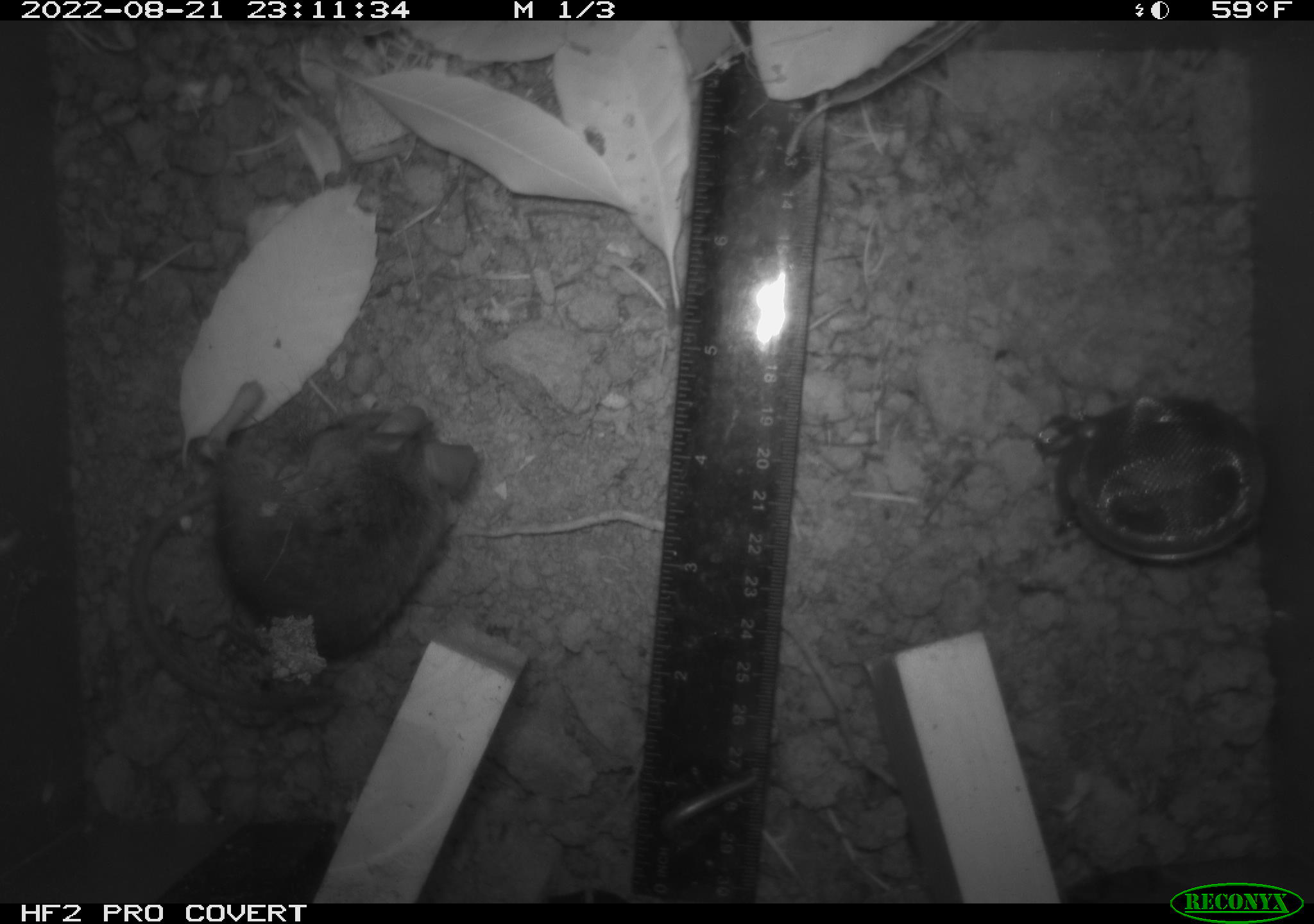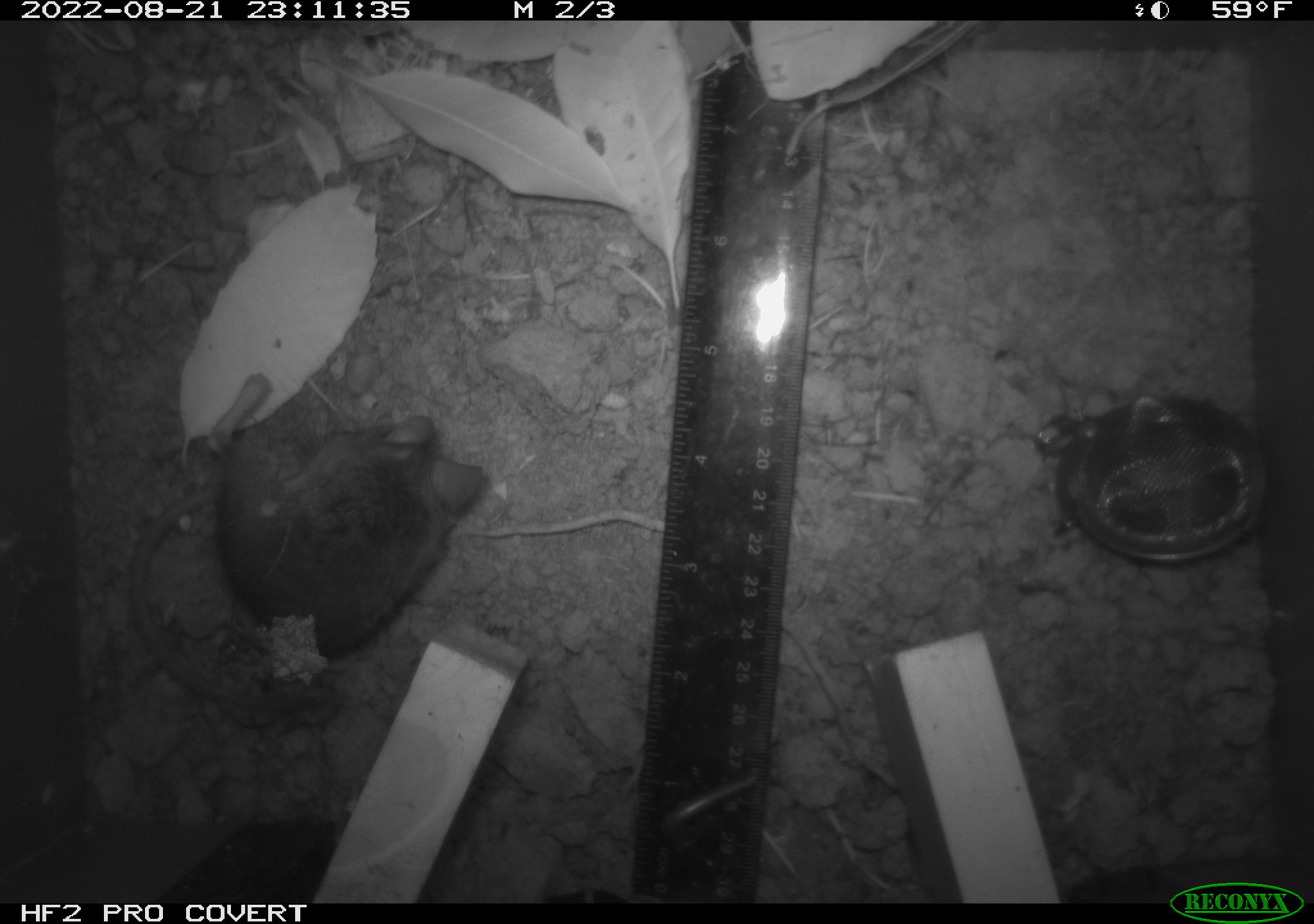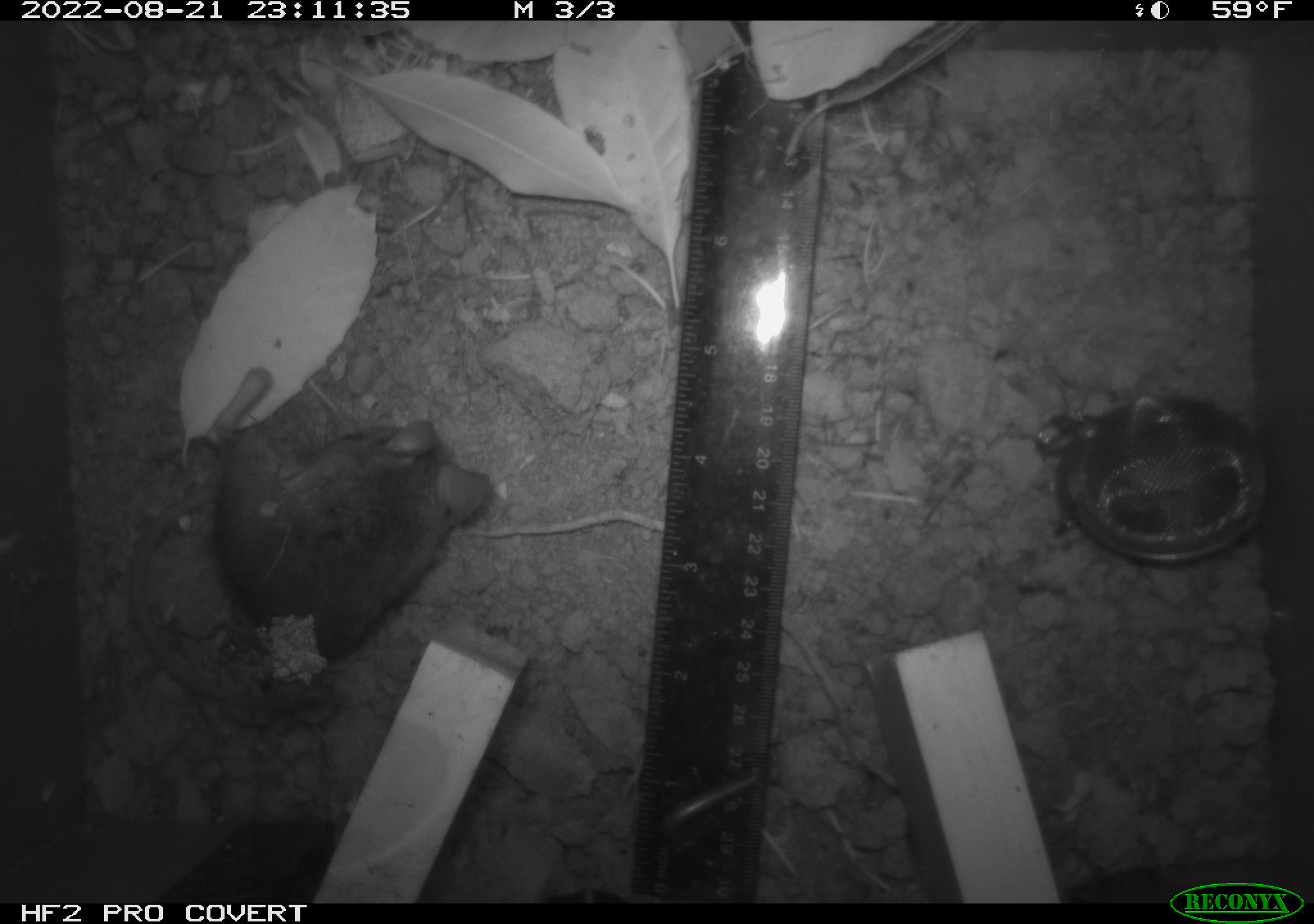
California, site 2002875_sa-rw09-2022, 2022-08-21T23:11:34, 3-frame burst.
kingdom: Animalia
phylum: Chordata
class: Mammalia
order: Rodentia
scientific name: Rodentia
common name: rodent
Rodent (Rodentia).